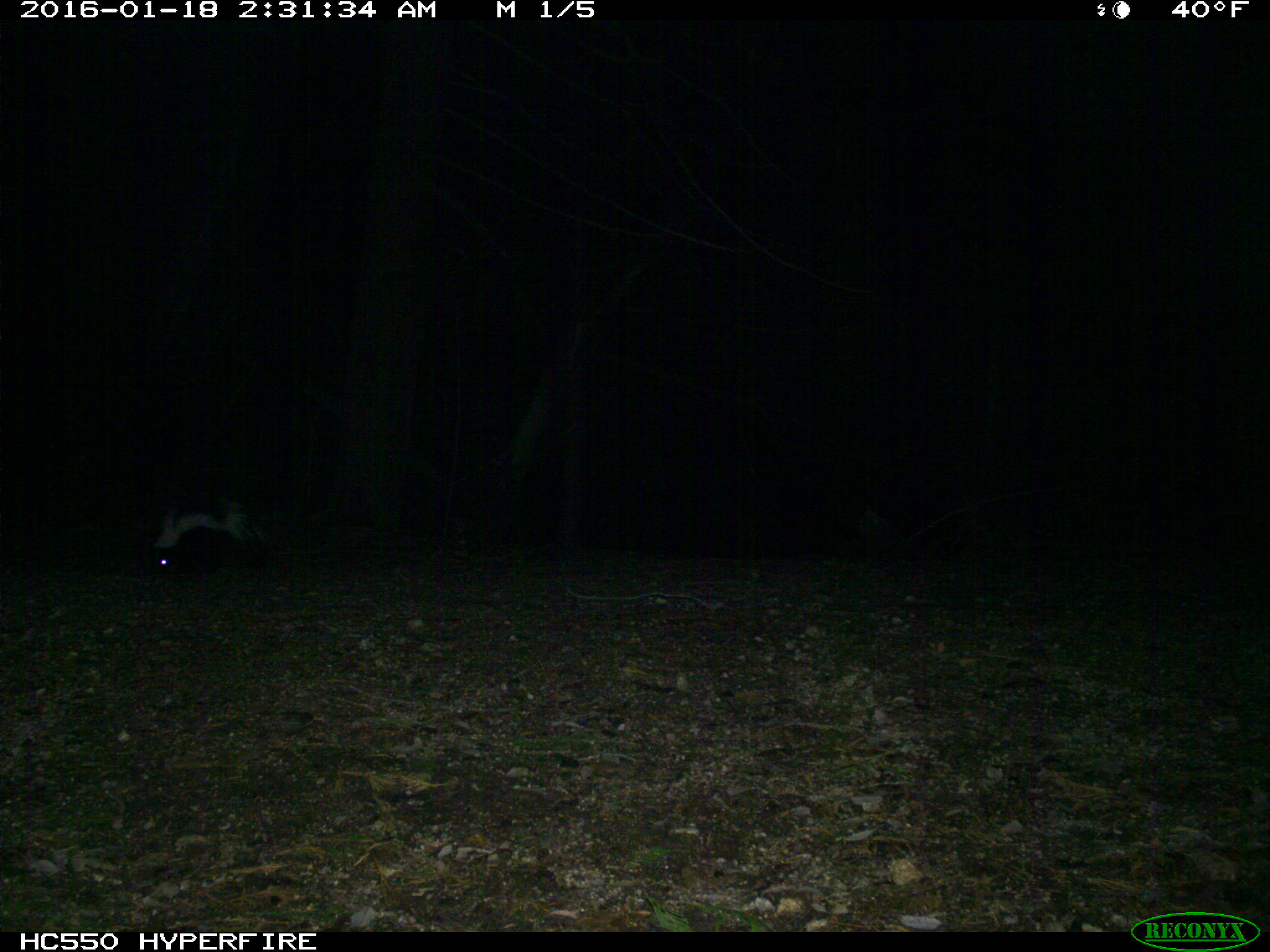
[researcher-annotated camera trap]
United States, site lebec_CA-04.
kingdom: Animalia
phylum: Chordata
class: Mammalia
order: Carnivora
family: Mephitidae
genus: Mephitis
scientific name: Mephitis mephitis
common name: striped skunk